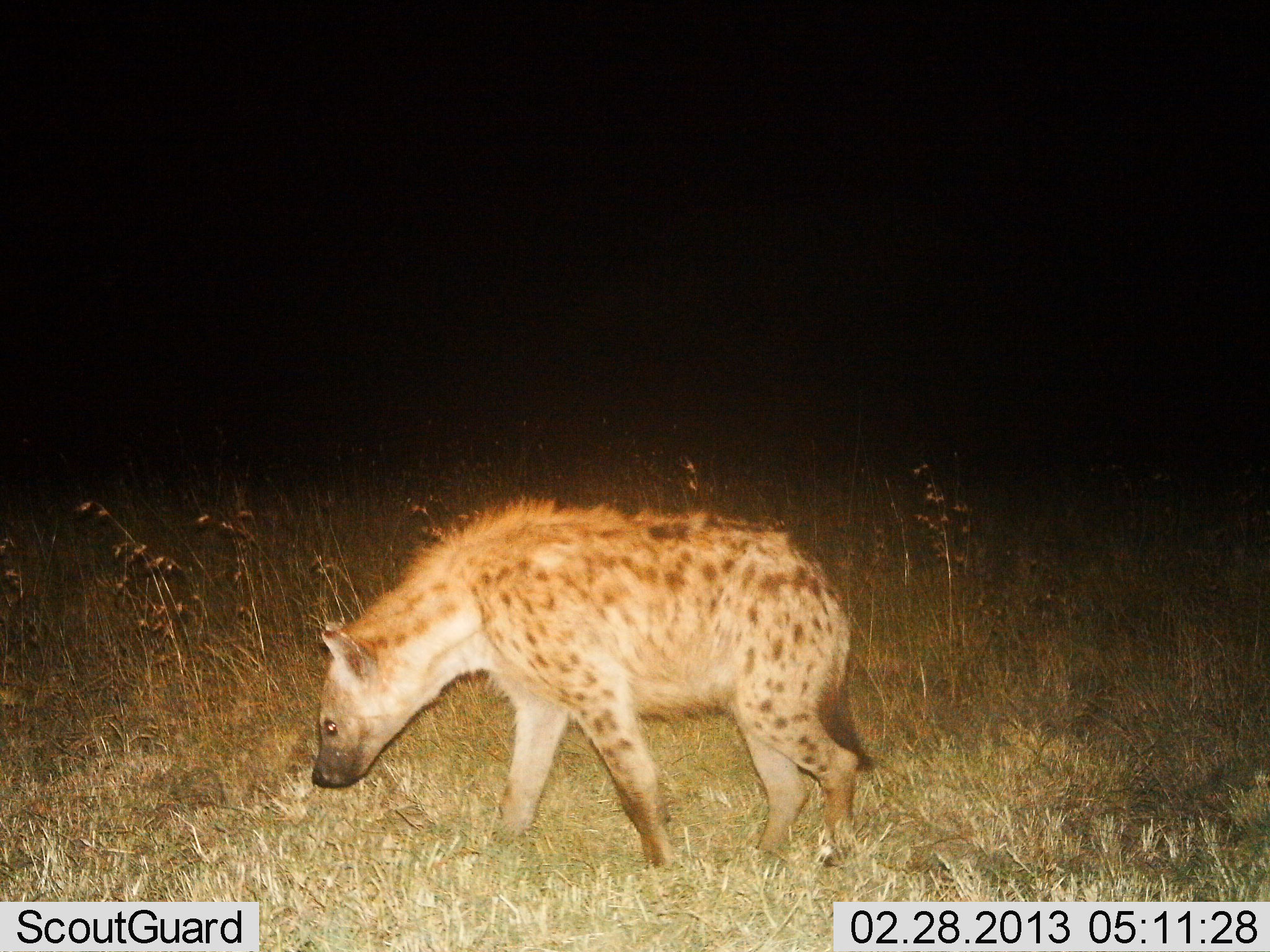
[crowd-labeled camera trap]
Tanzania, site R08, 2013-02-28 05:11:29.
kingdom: Animalia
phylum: Chordata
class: Mammalia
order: Carnivora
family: Hyaenidae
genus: Crocuta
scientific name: Crocuta crocuta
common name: spotted hyena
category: hyenaspotted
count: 1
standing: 30%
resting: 0%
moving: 75%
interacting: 3%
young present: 0%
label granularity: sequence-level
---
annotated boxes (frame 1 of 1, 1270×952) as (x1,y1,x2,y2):
animal: (311,493,874,868)